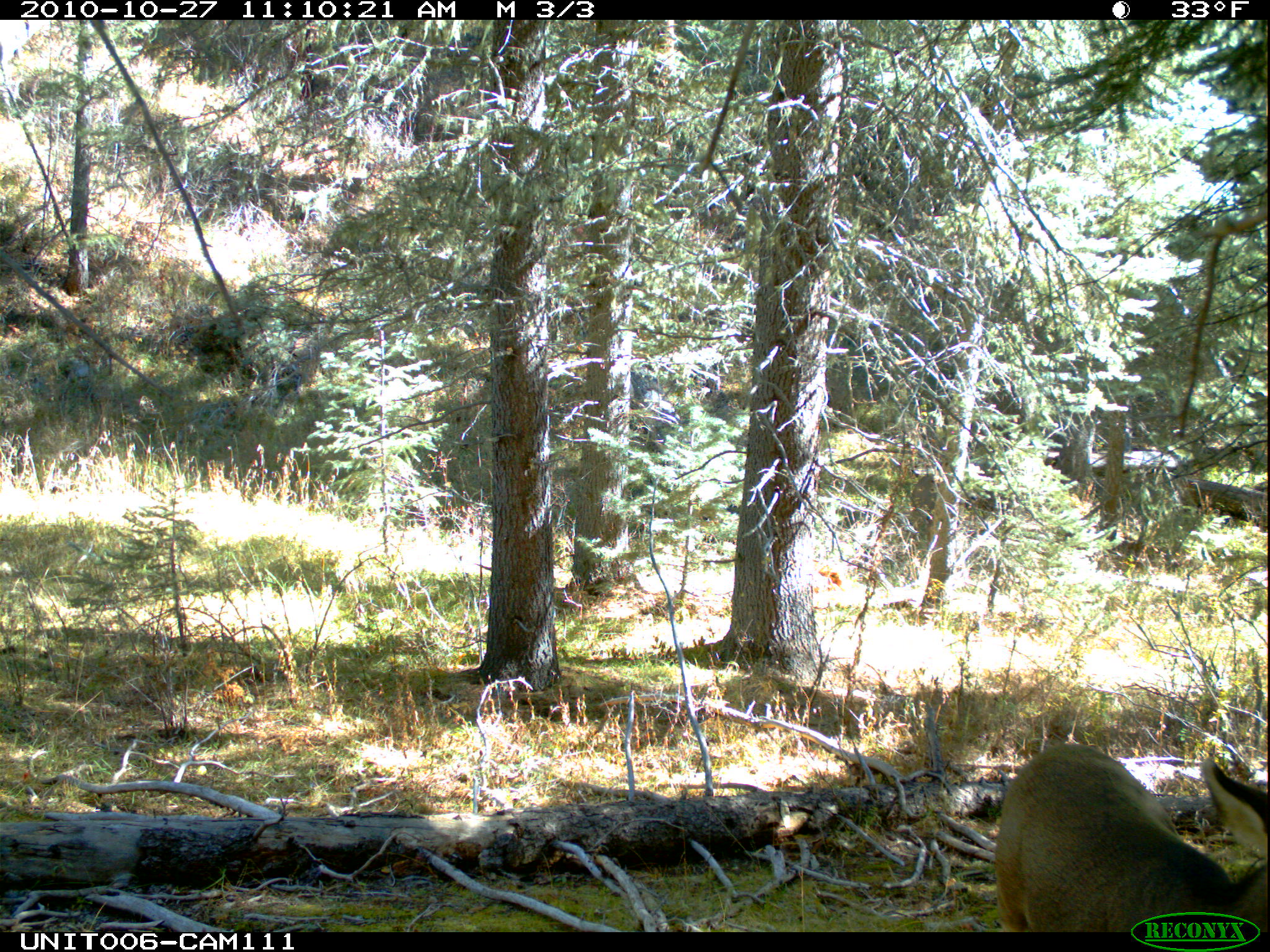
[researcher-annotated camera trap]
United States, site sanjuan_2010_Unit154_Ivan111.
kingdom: Animalia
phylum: Chordata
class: Mammalia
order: Artiodactyla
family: Cervidae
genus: Odocoileus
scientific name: Odocoileus hemionus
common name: mule deer